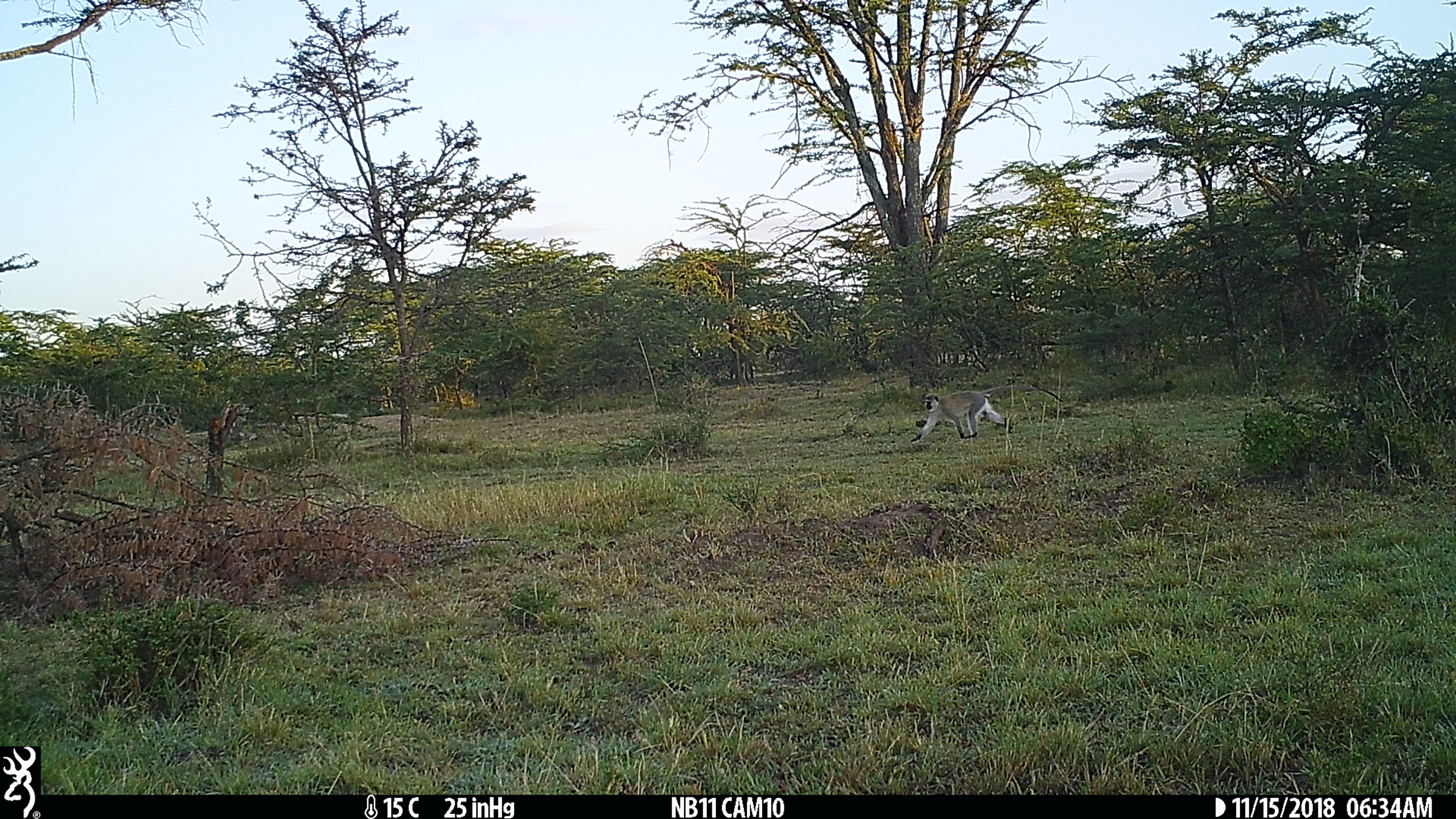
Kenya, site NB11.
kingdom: Animalia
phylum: Chordata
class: Mammalia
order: Primates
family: Cercopithecidae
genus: Chlorocebus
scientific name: Chlorocebus pygerythrus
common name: vervet monkey